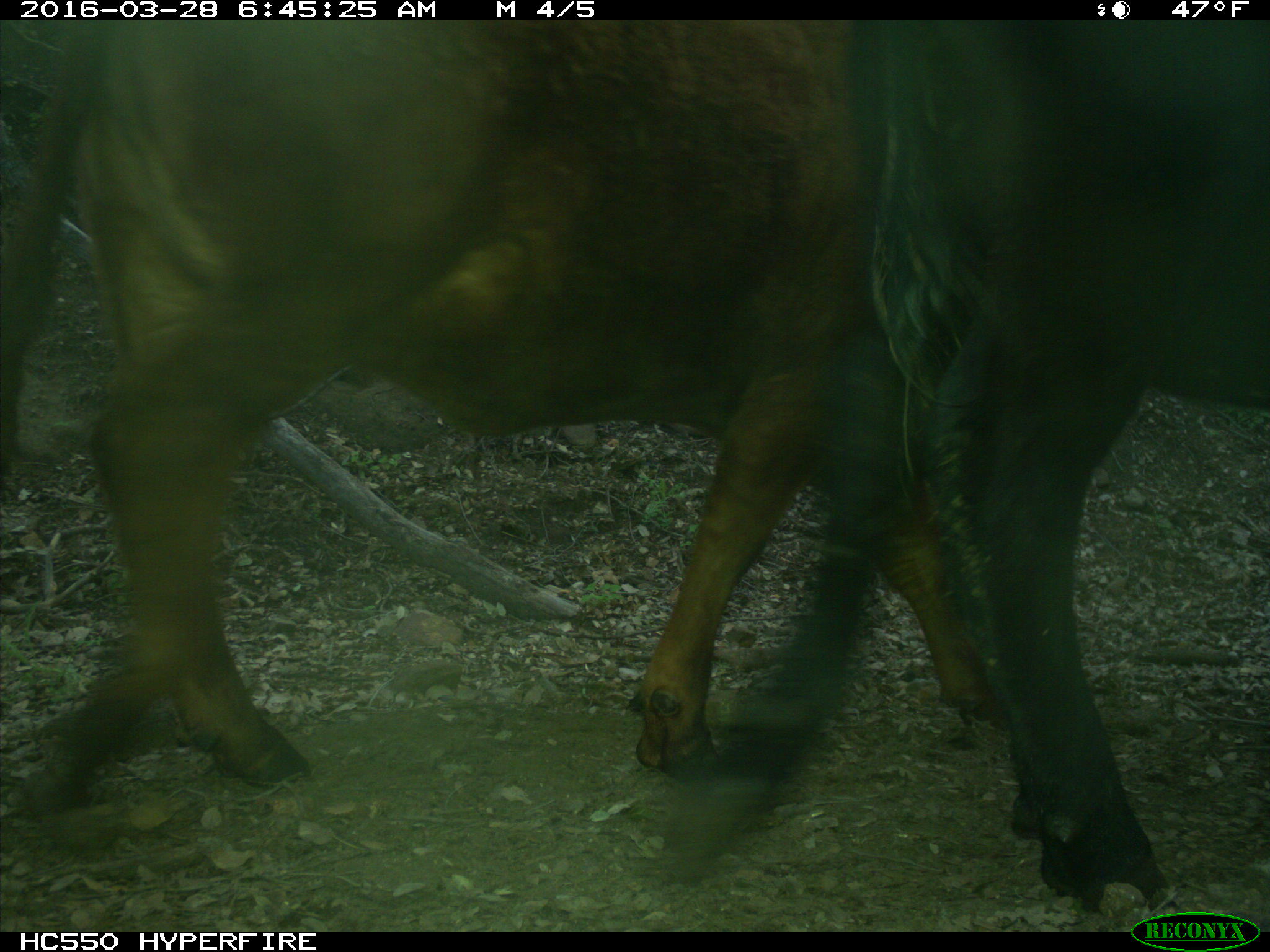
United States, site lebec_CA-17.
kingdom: Animalia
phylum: Chordata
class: Mammalia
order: Artiodactyla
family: Bovidae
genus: Bos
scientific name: Bos taurus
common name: domestic cow